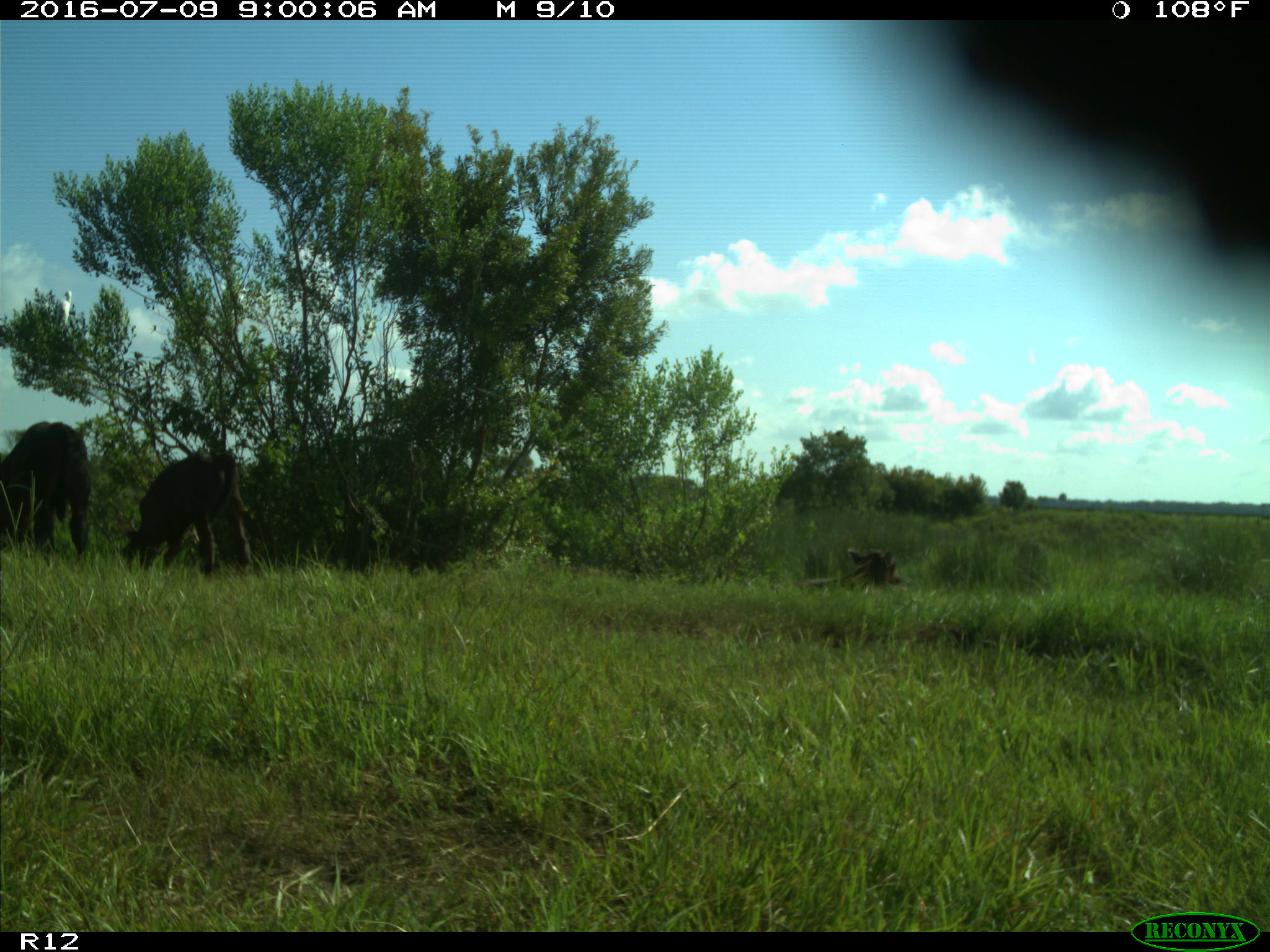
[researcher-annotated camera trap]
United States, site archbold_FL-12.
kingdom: Animalia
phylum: Chordata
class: Mammalia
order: Artiodactyla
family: Bovidae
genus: Bos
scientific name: Bos taurus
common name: domestic cow